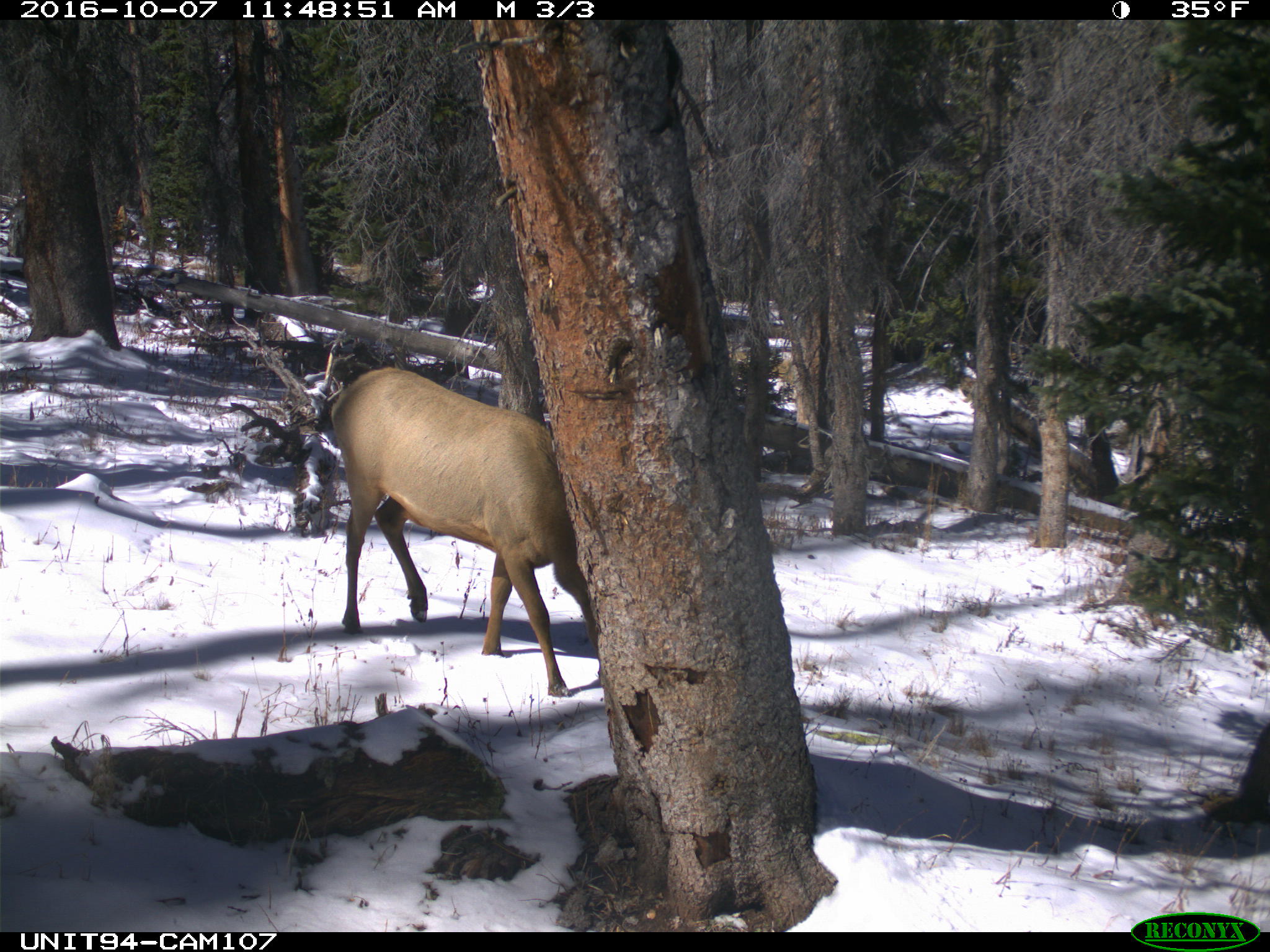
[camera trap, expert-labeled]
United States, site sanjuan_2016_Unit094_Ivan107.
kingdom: Animalia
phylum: Chordata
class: Mammalia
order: Artiodactyla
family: Cervidae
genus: Cervus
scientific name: Cervus elaphus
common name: red deer